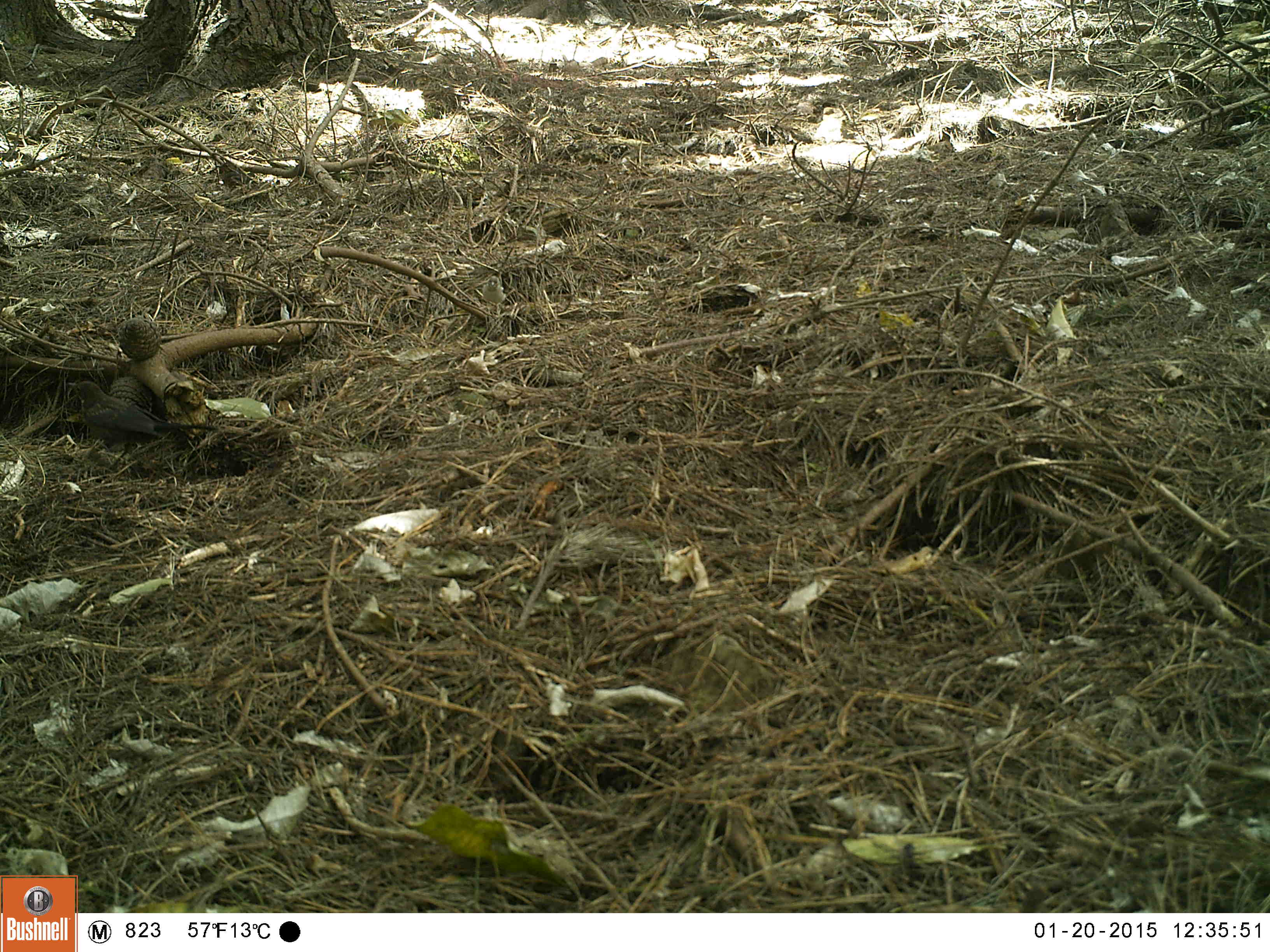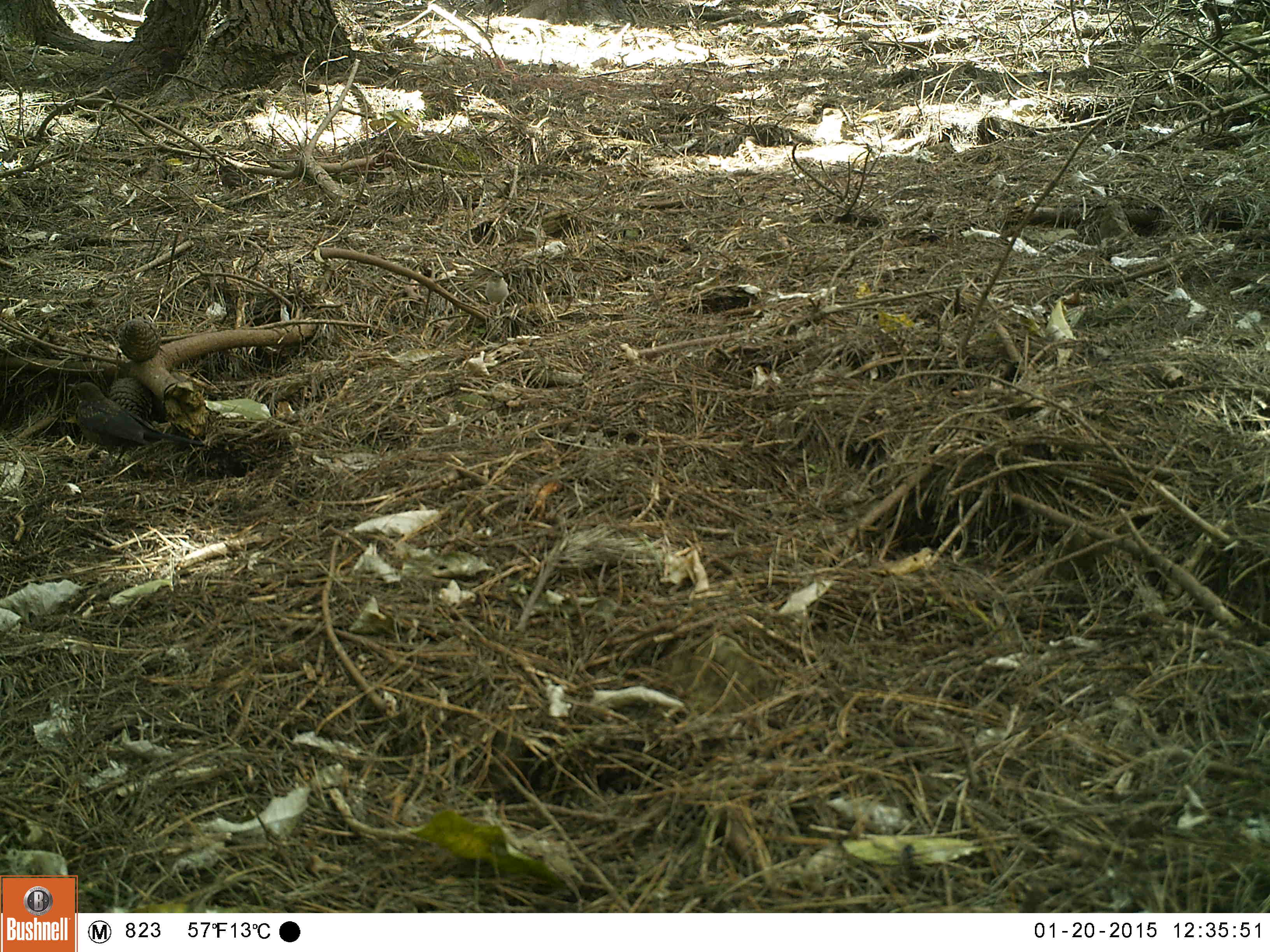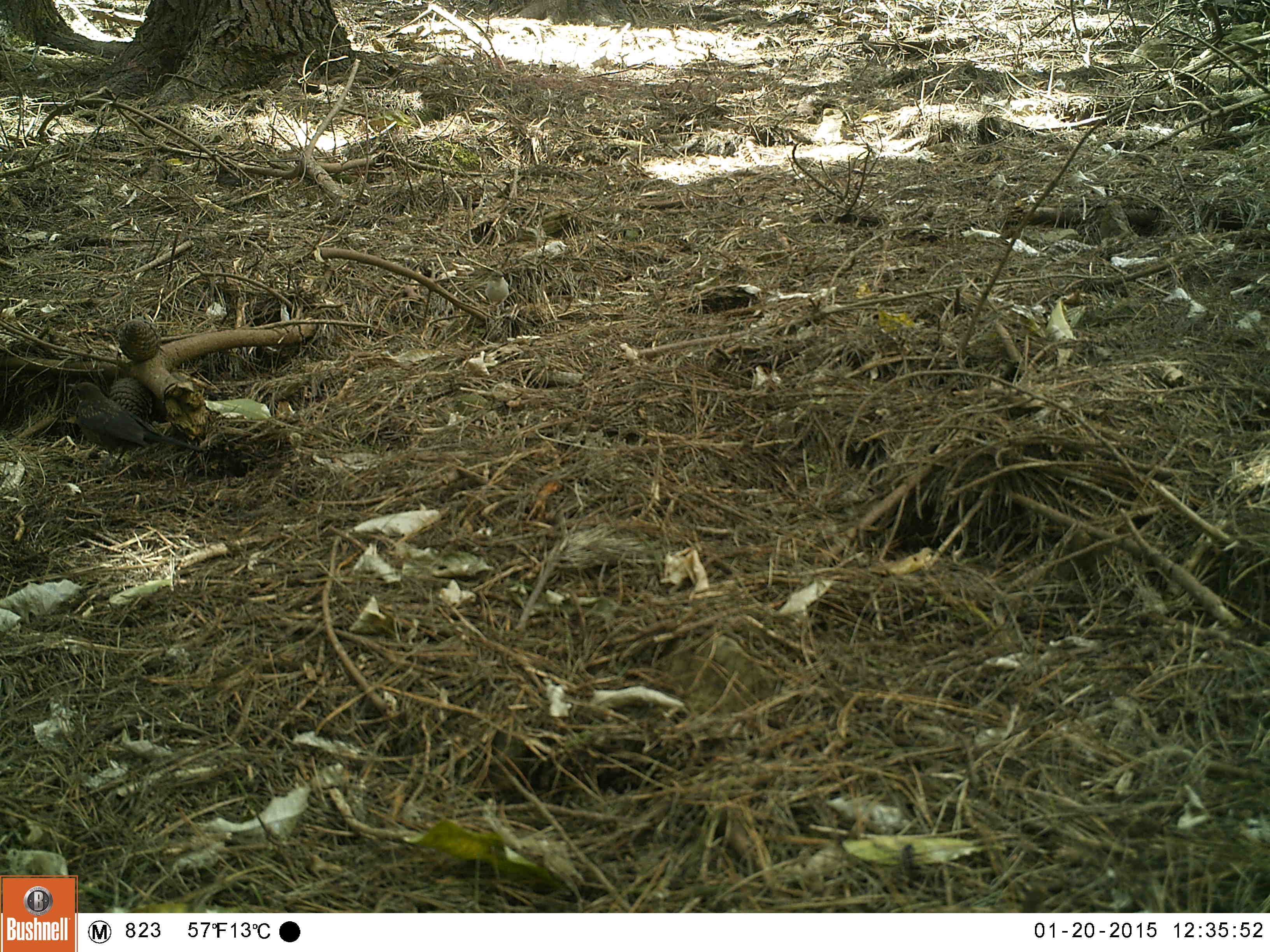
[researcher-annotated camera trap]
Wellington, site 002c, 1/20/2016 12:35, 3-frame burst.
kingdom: Animalia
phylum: Chordata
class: Aves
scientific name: Aves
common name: bird